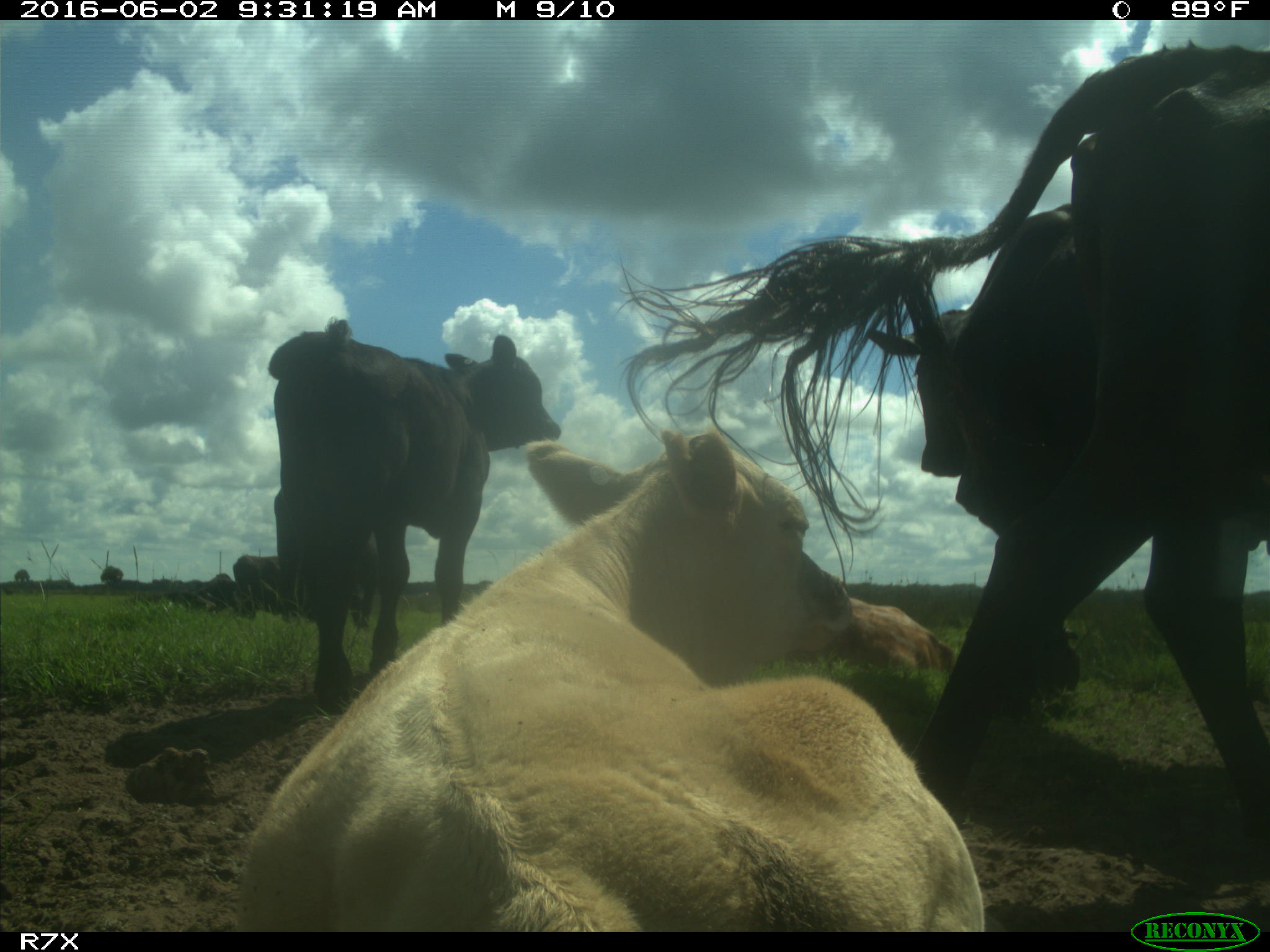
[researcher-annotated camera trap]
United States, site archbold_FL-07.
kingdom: Animalia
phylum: Chordata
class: Mammalia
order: Artiodactyla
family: Bovidae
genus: Bos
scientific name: Bos taurus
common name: domestic cow